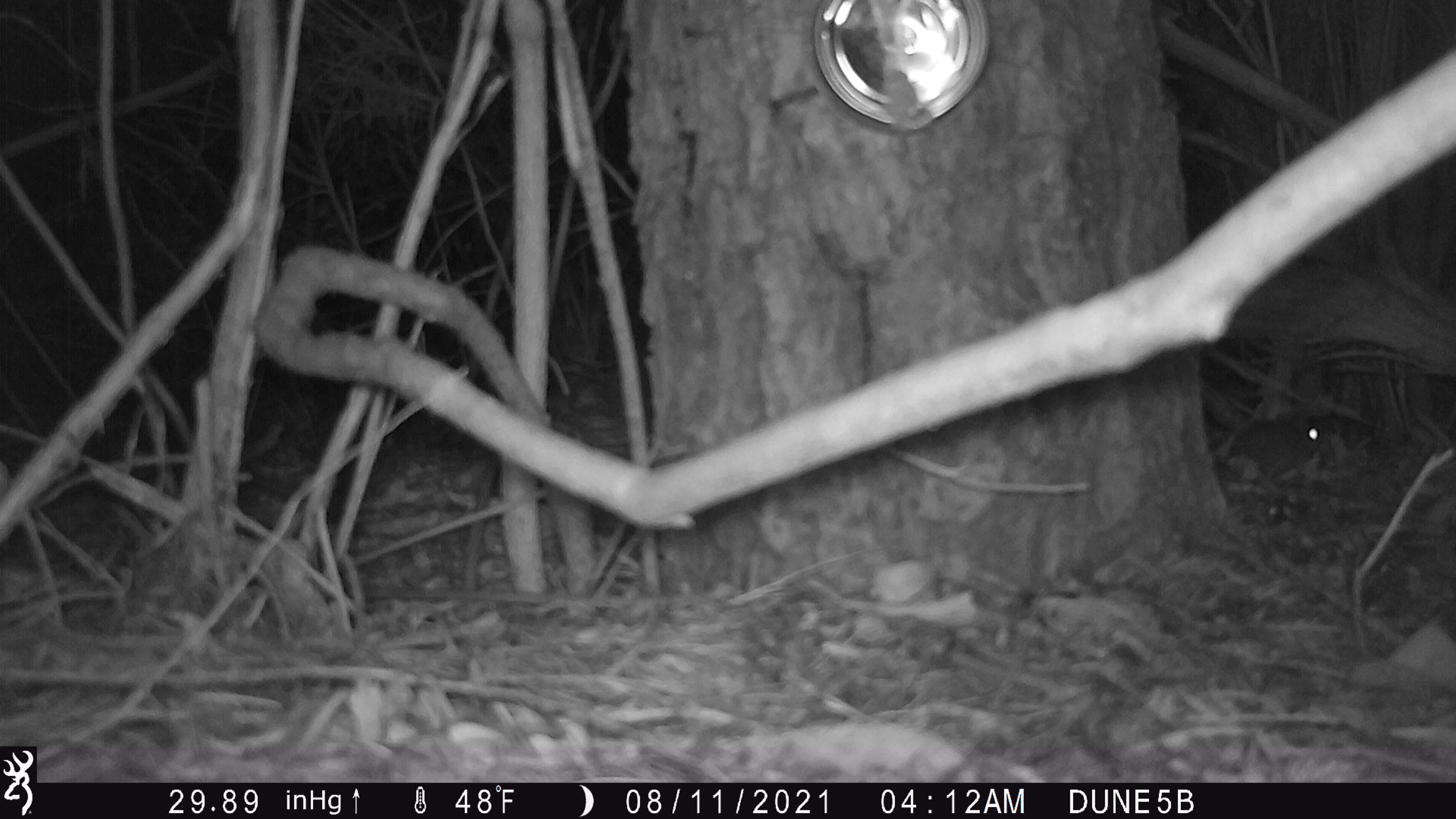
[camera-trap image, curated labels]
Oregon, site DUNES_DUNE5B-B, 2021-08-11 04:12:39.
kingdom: Animalia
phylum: Chordata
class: Mammalia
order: Rodentia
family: Cricetidae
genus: Neotoma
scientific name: Neotoma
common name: woodrats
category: neotoma species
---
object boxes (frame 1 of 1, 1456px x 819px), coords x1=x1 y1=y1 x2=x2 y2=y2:
neotoma species: x1=1203 y1=399 x2=1344 y2=495